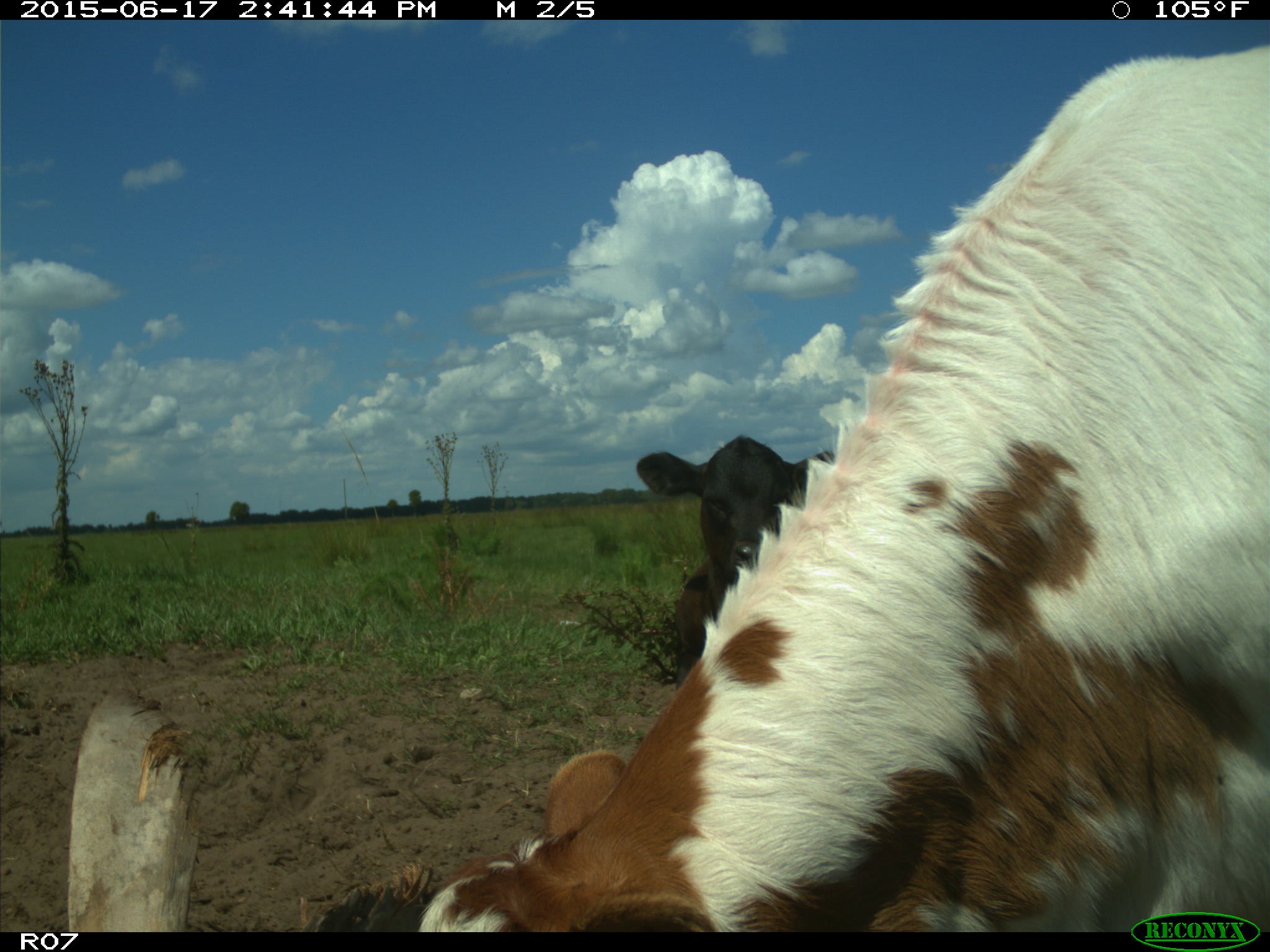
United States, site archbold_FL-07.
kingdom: Animalia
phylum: Chordata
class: Mammalia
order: Artiodactyla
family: Bovidae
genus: Bos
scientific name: Bos taurus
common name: domestic cow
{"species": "Bos taurus (domestic cow)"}